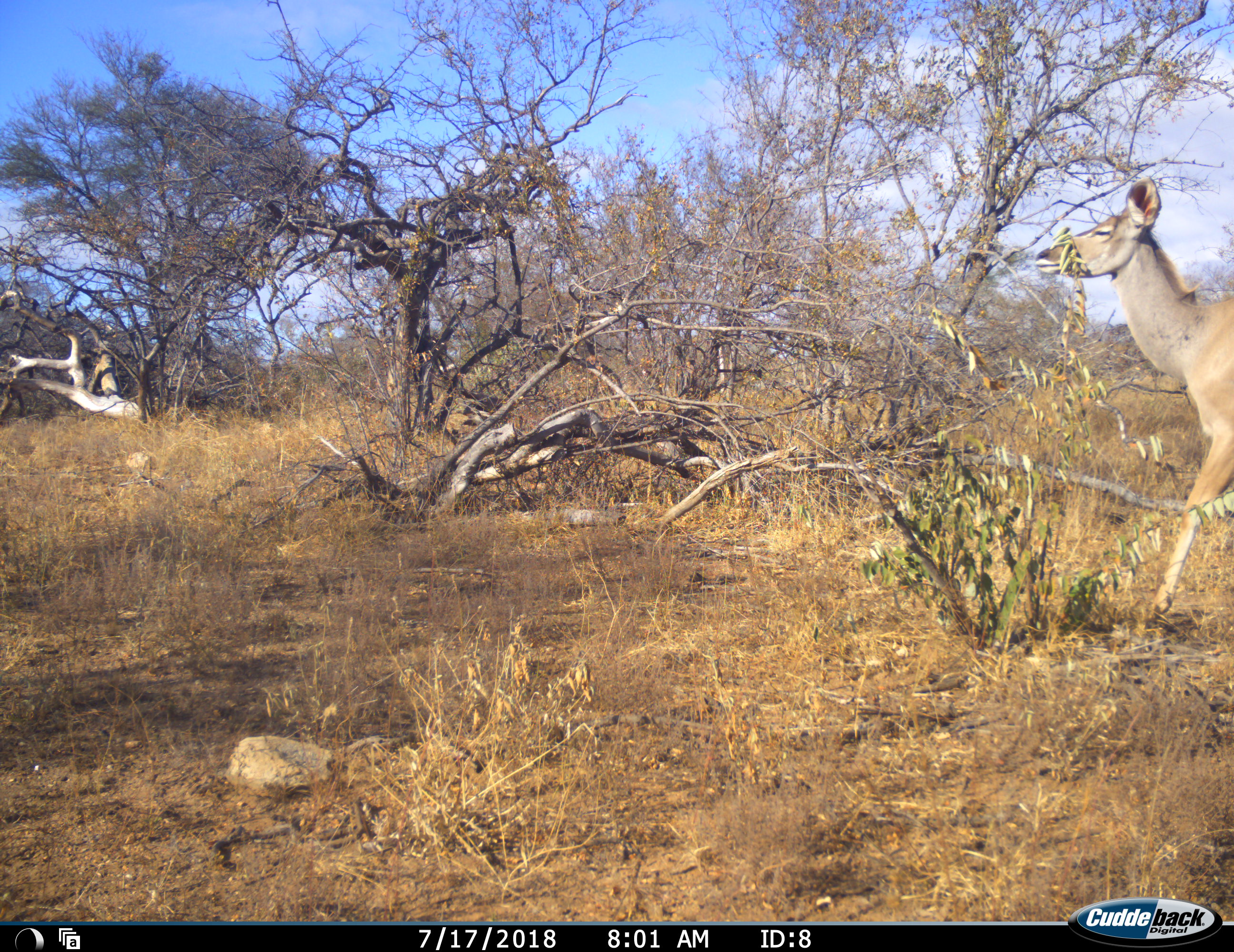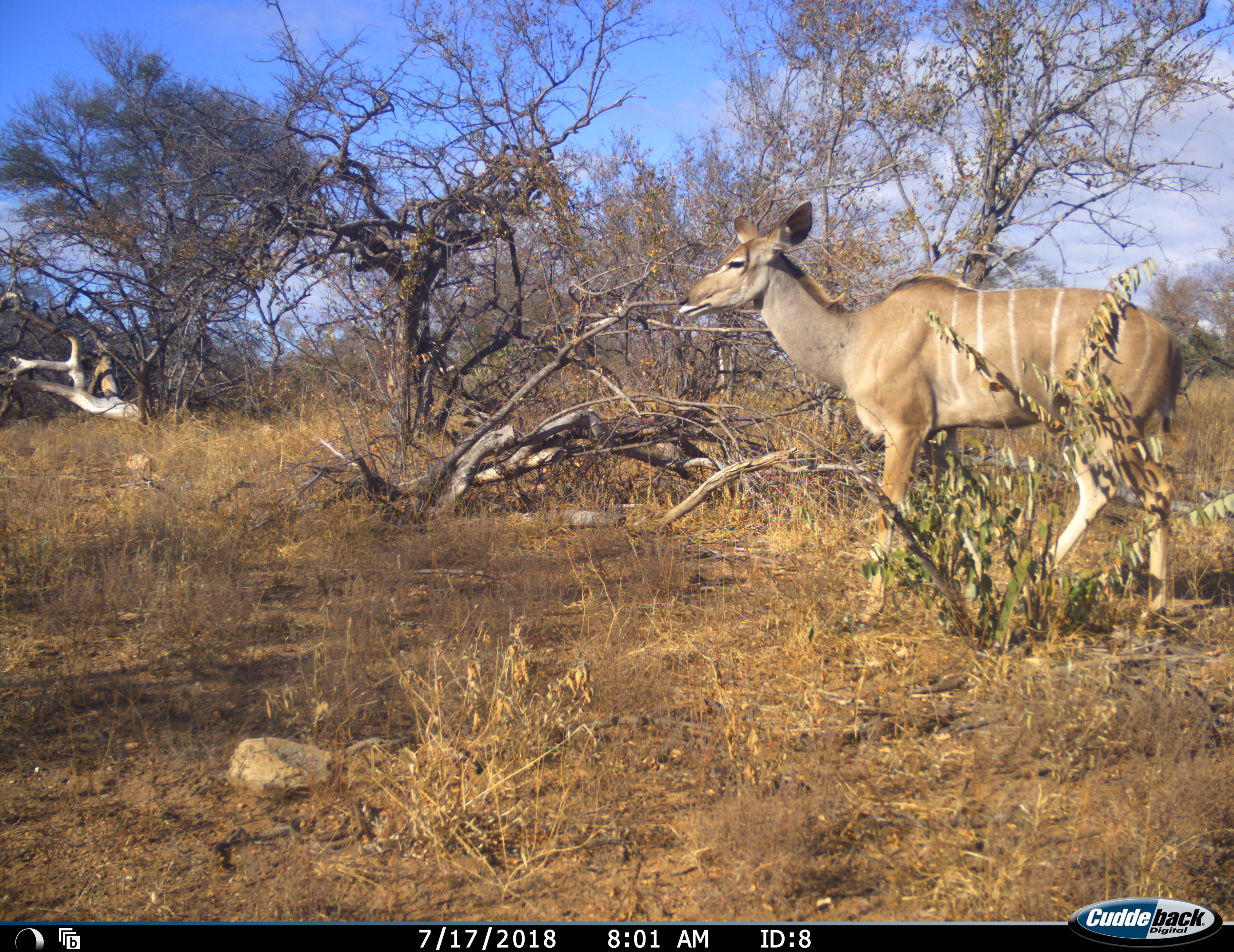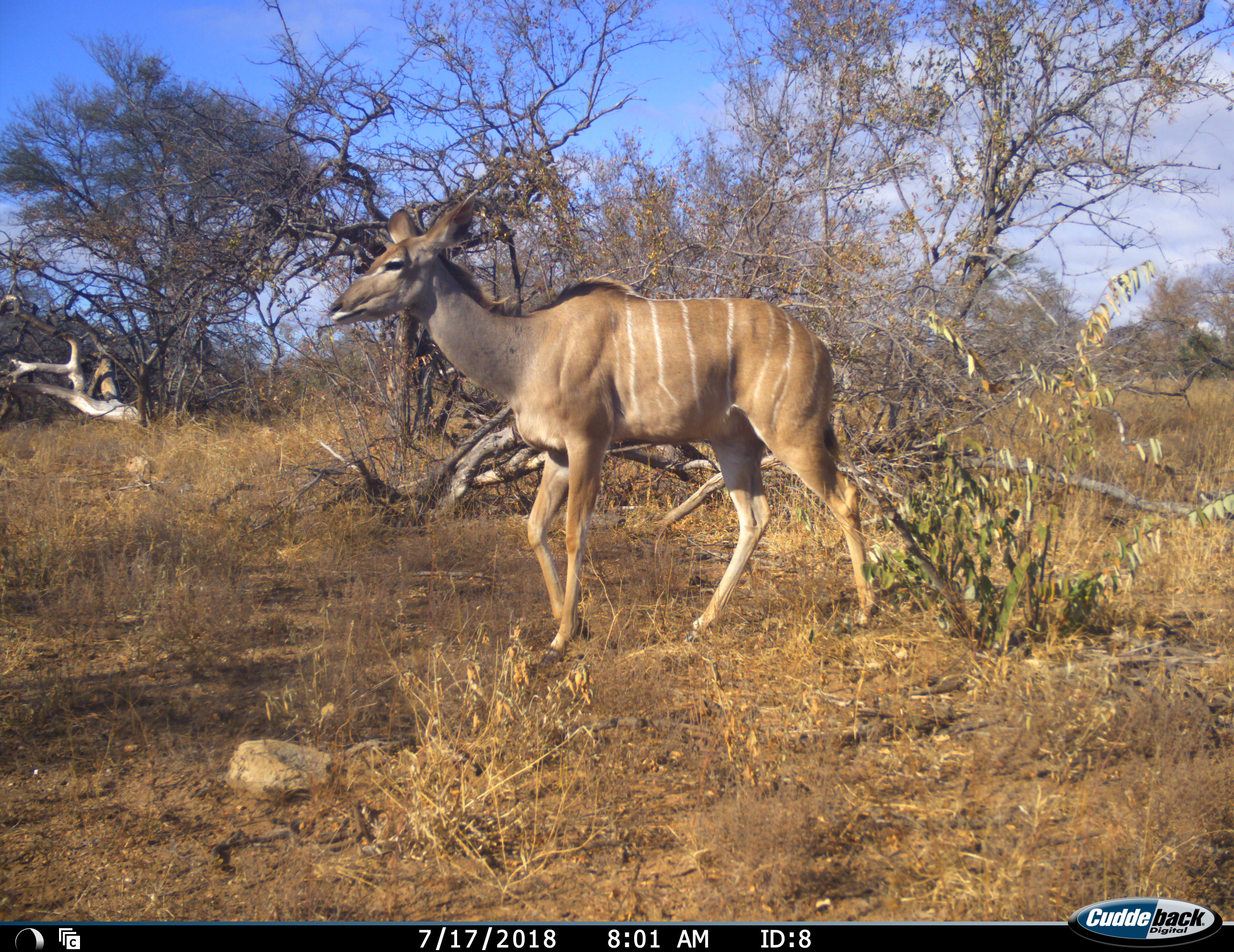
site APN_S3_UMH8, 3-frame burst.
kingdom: Animalia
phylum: Chordata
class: Mammalia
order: Artiodactyla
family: Bovidae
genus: Tragelaphus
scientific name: Tragelaphus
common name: kudu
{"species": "kudu (Tragelaphus)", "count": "1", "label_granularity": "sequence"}